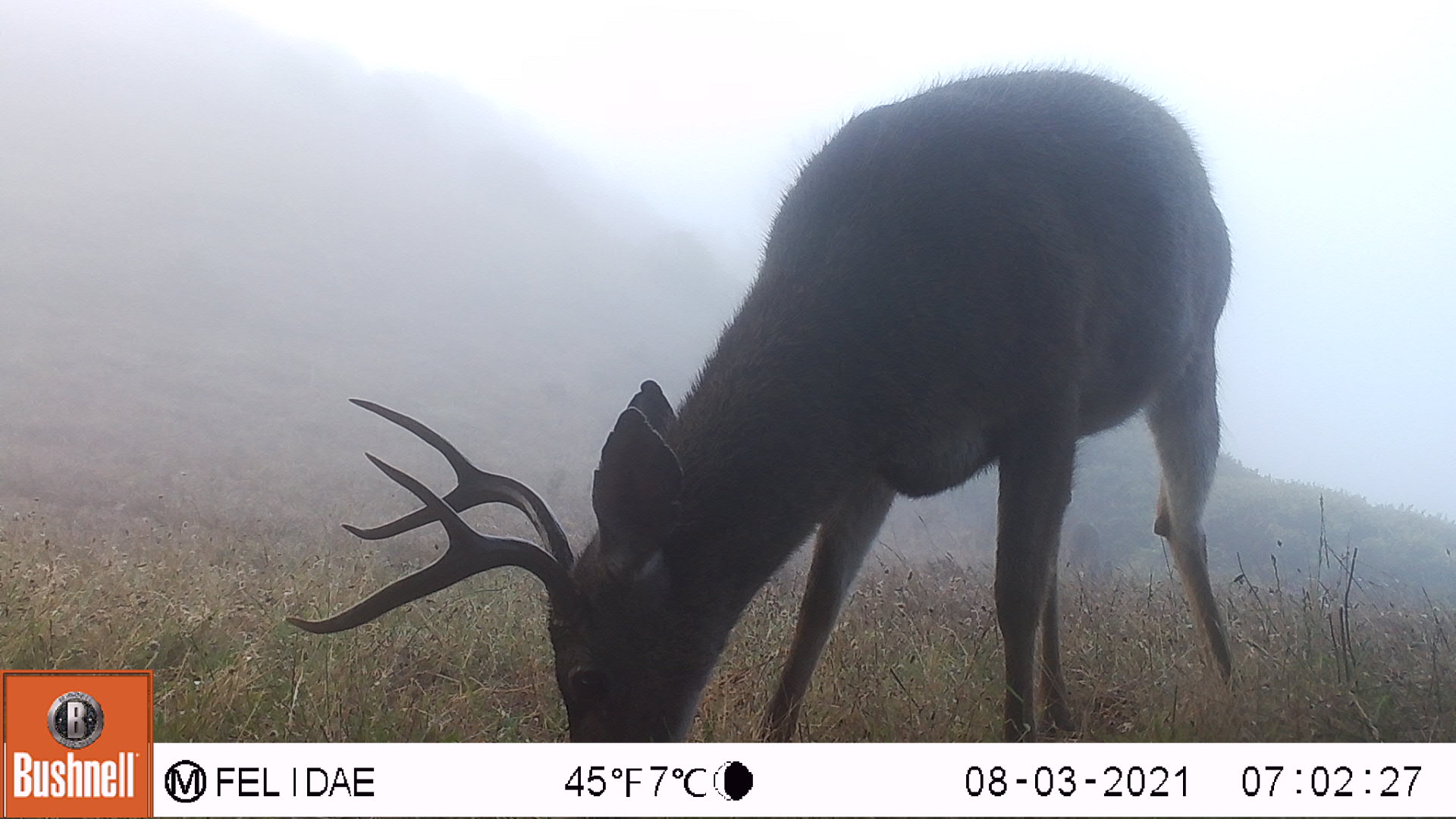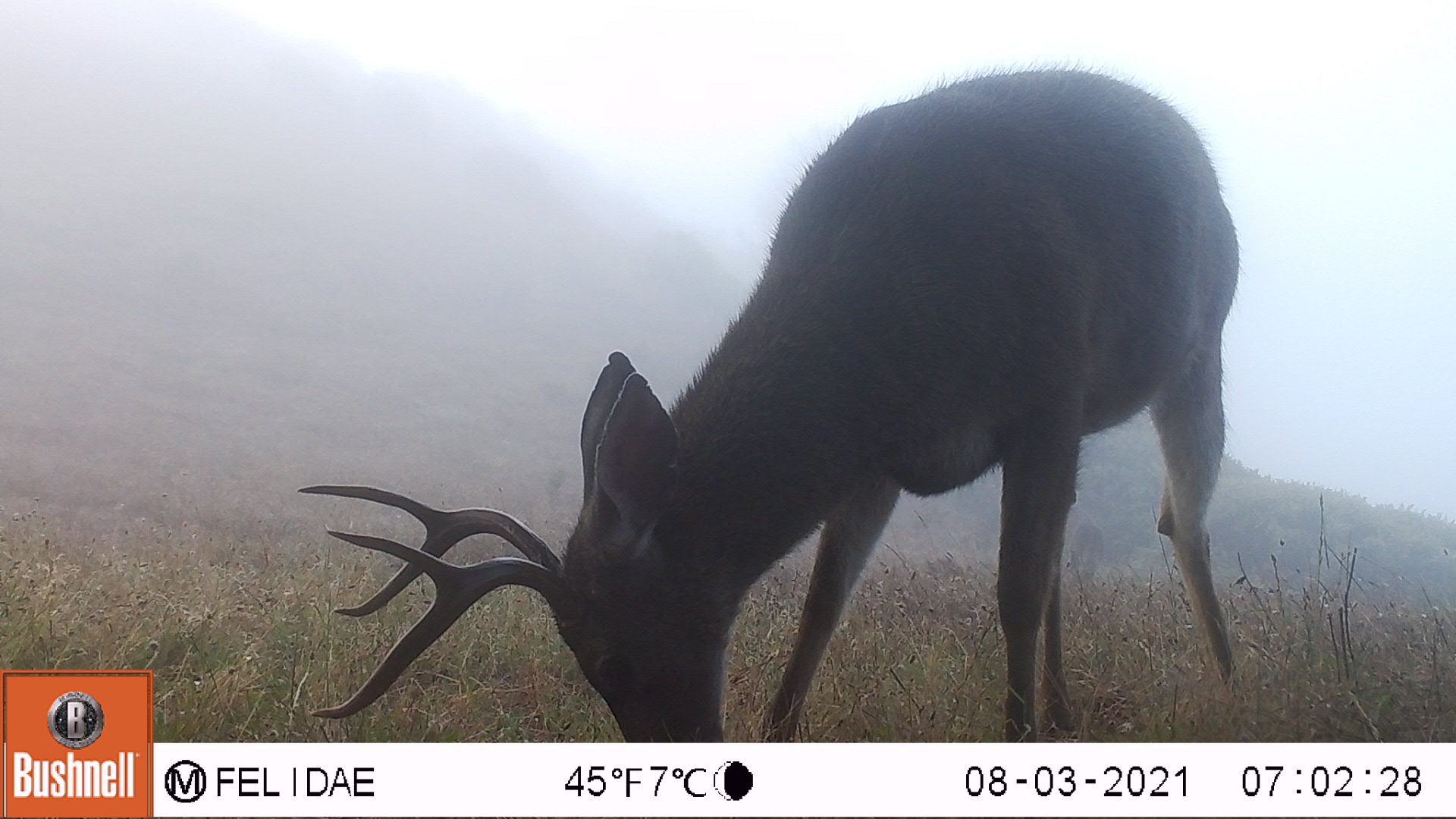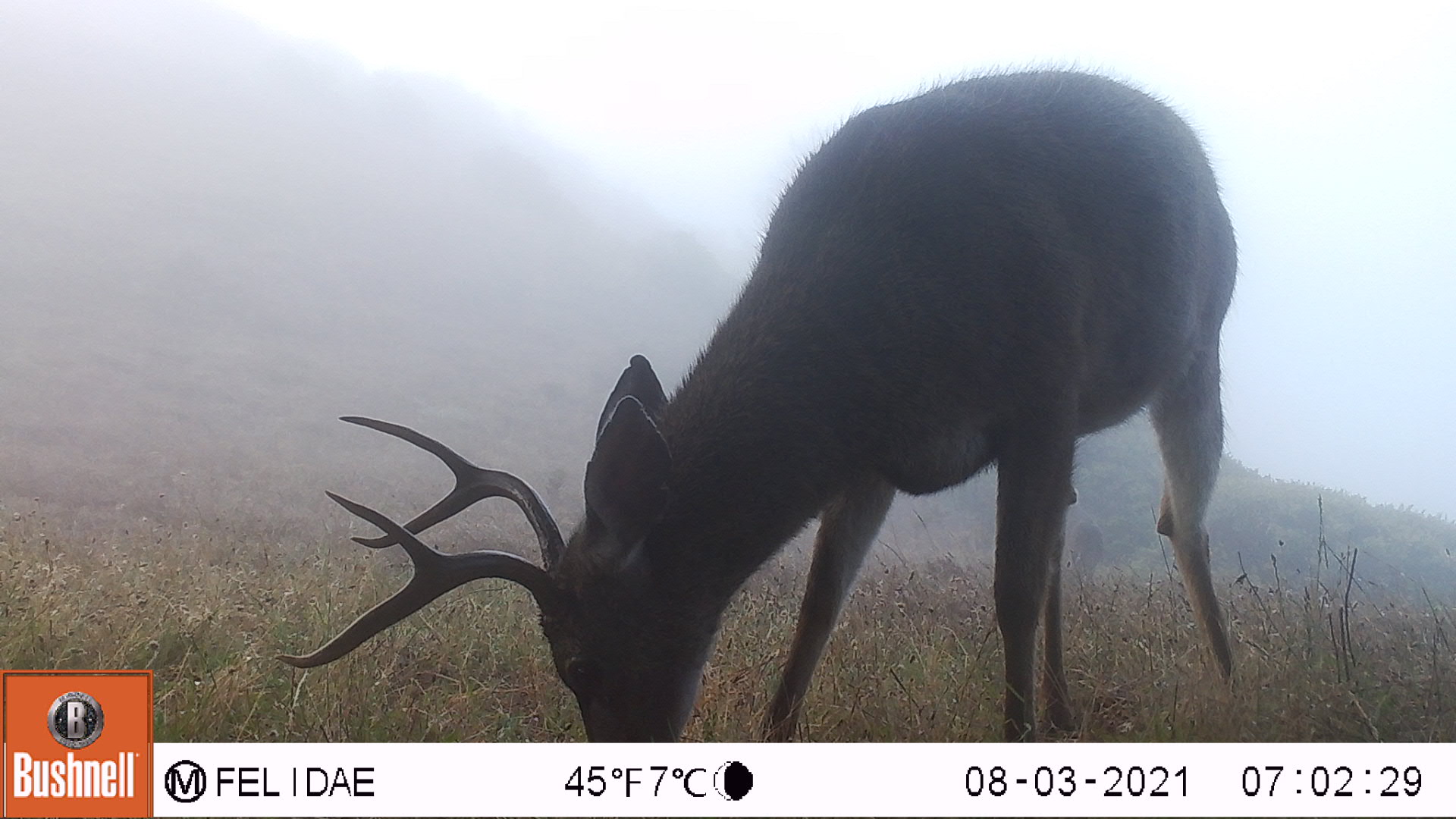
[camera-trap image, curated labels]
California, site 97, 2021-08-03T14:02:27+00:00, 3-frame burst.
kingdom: Animalia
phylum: Chordata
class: Mammalia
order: Artiodactyla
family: Cervidae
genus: Odocoileus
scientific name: Odocoileus hemionus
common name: mule deer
Mule deer (Odocoileus hemionus).